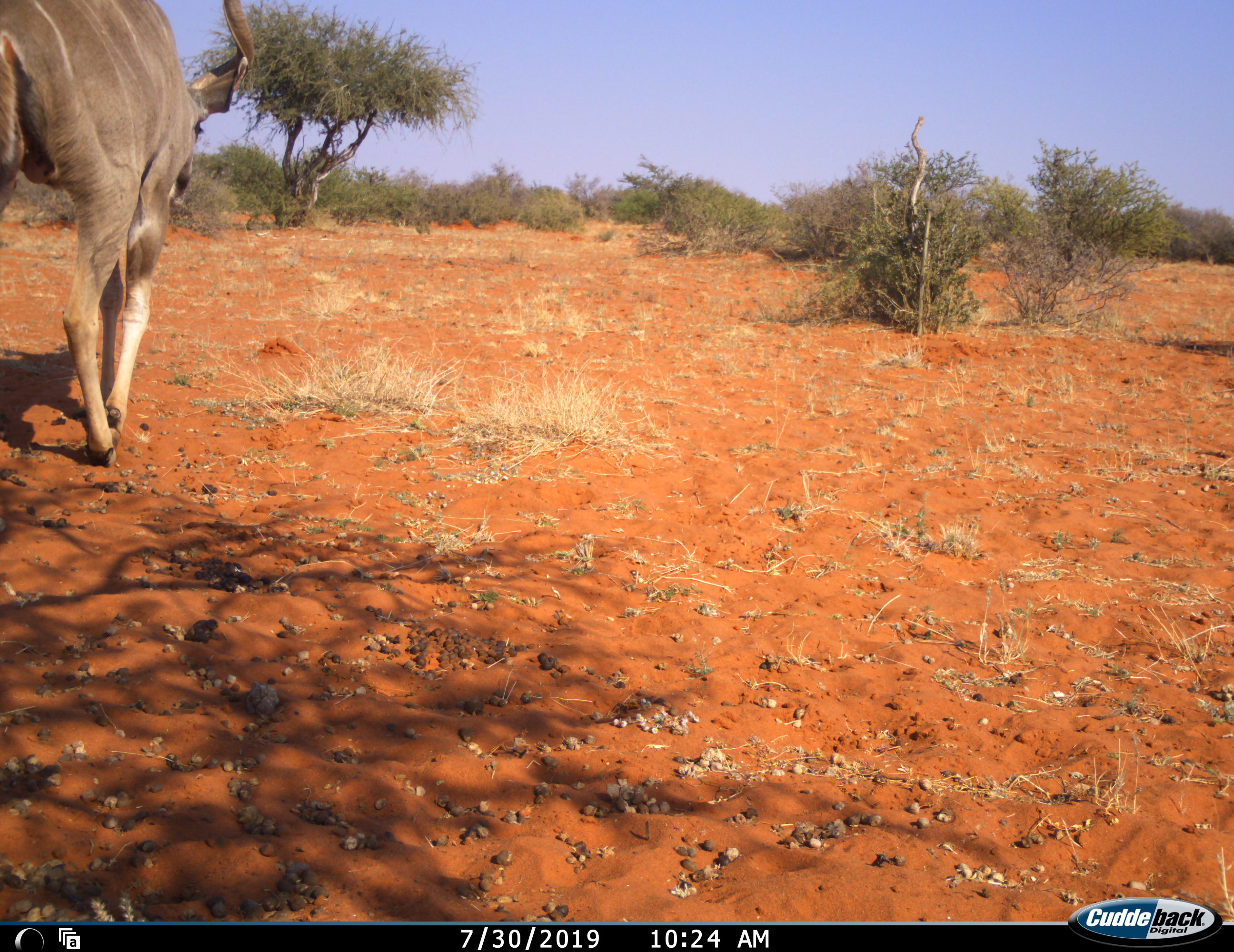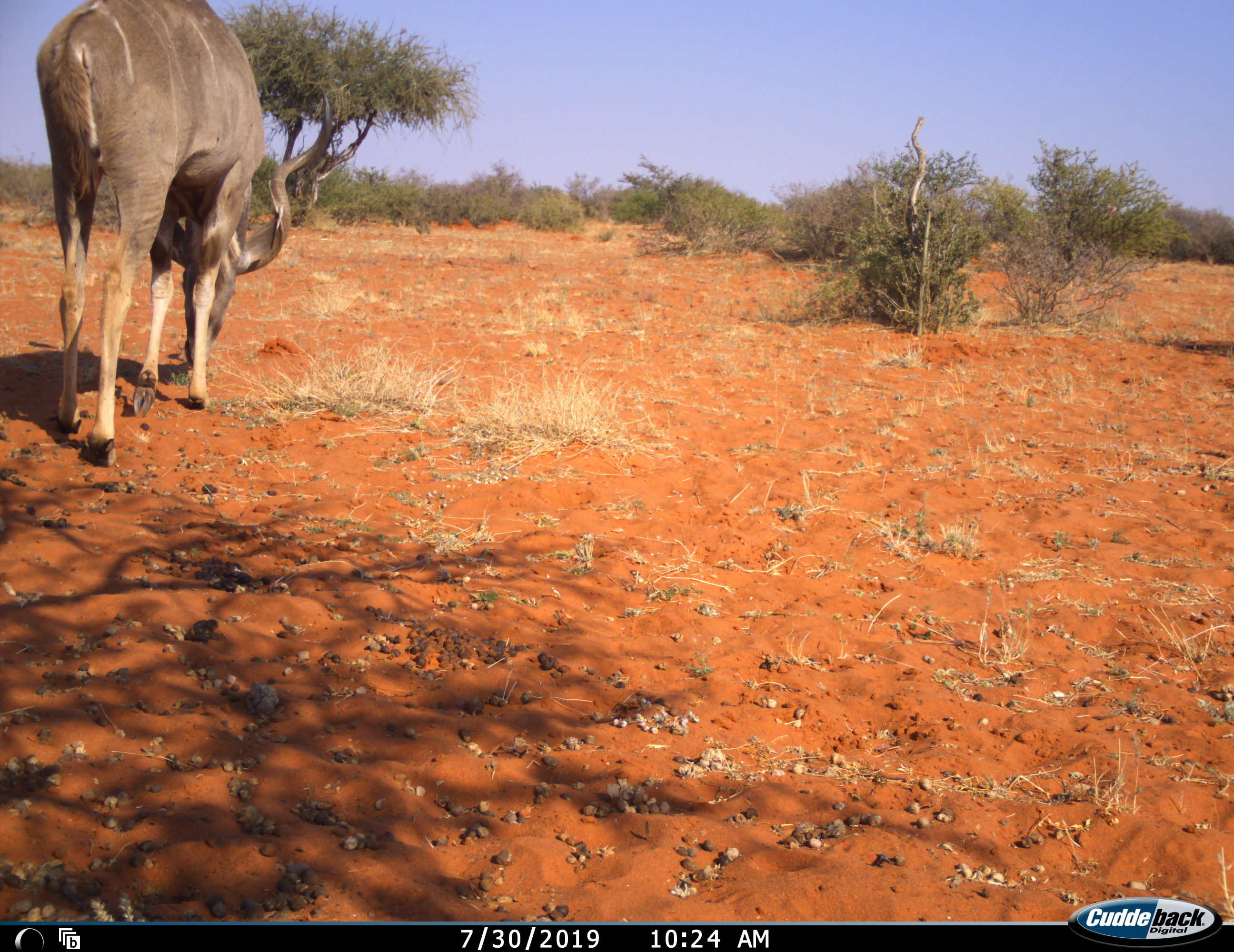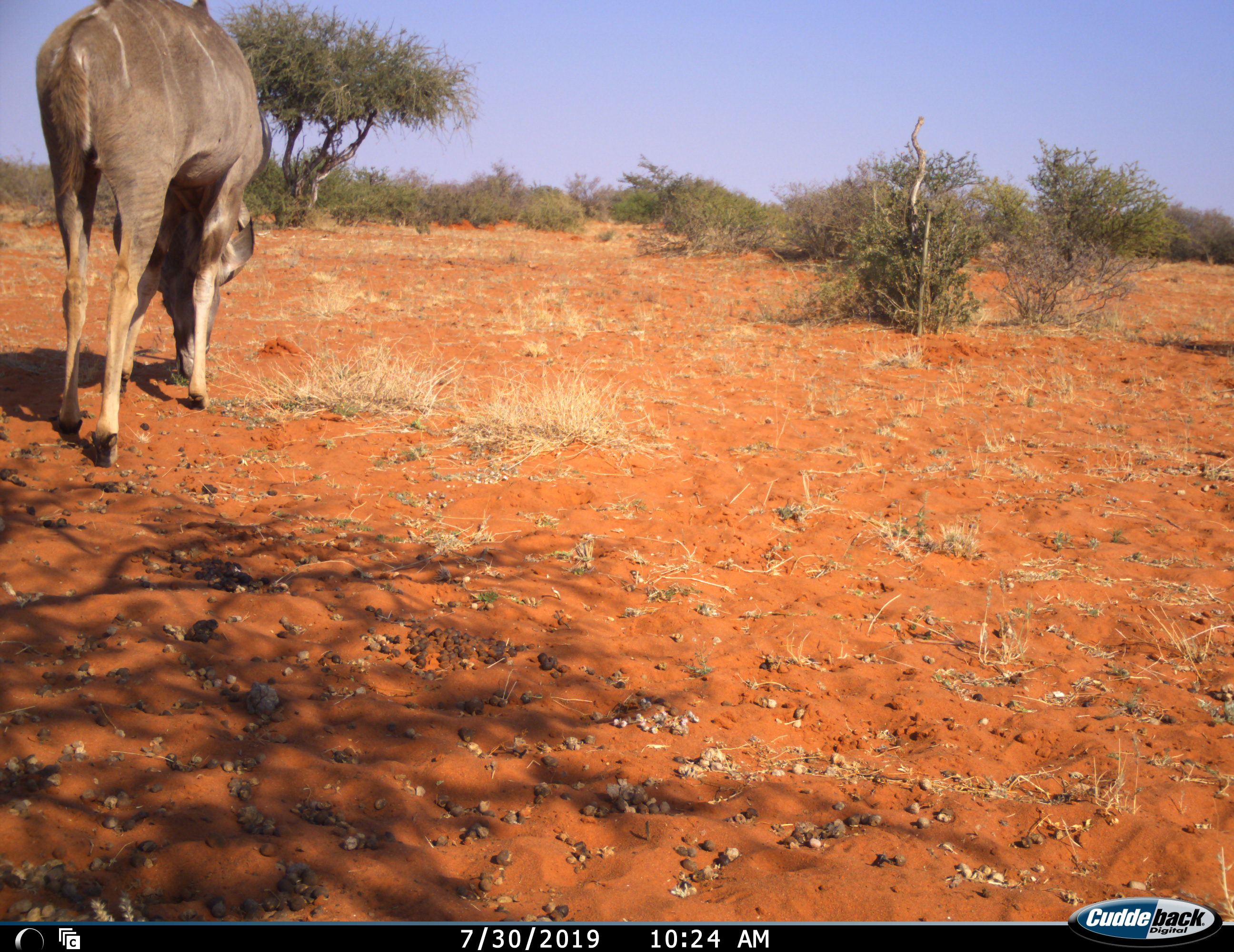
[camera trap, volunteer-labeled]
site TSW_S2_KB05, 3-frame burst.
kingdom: Animalia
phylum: Chordata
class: Mammalia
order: Artiodactyla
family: Bovidae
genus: Tragelaphus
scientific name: Tragelaphus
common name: kudu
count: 1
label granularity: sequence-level